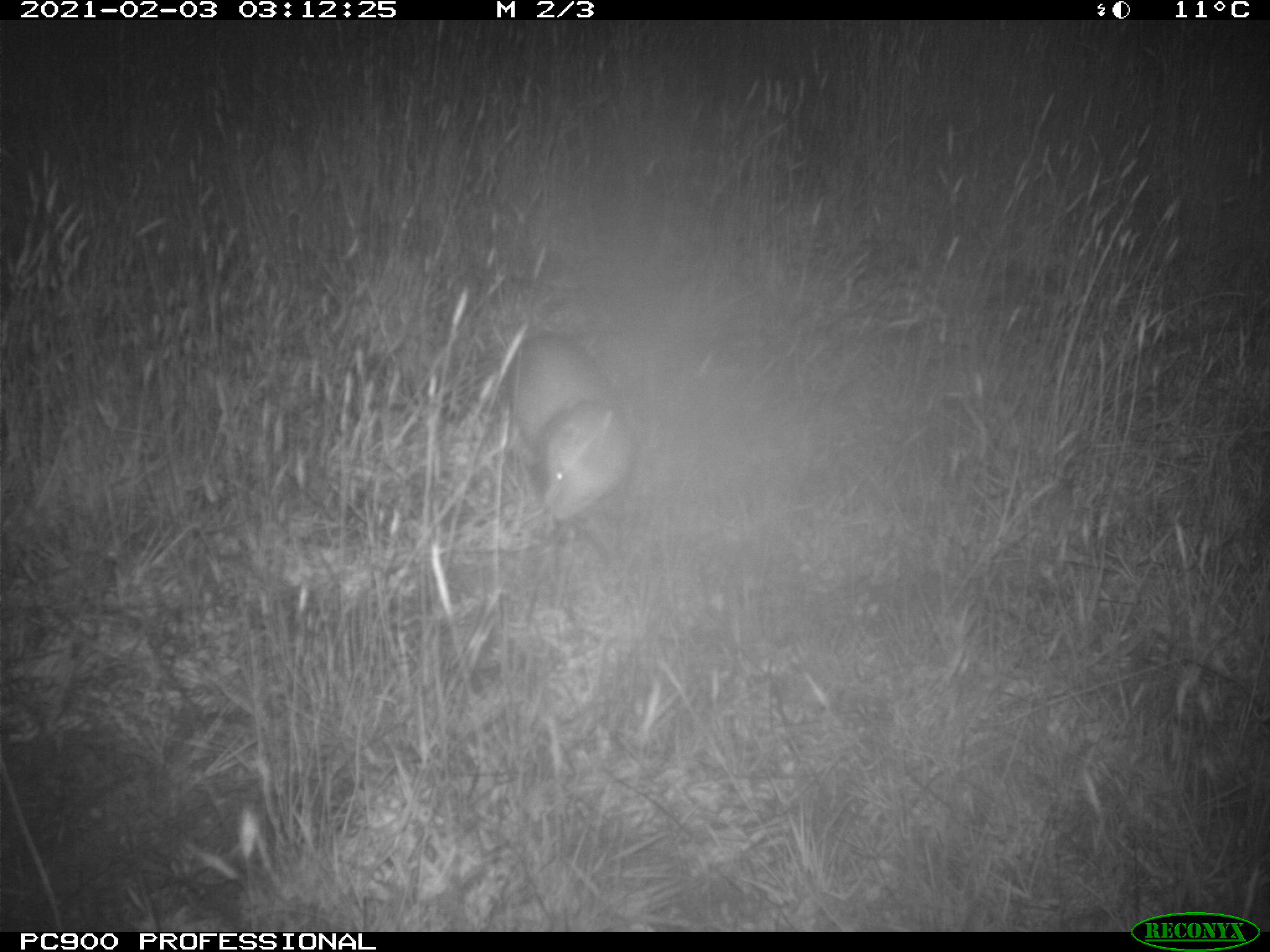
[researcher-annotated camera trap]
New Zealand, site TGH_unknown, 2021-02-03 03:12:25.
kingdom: Animalia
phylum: Chordata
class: Mammalia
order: Carnivora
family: Mustelidae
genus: Mustela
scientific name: Mustela furo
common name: ferret